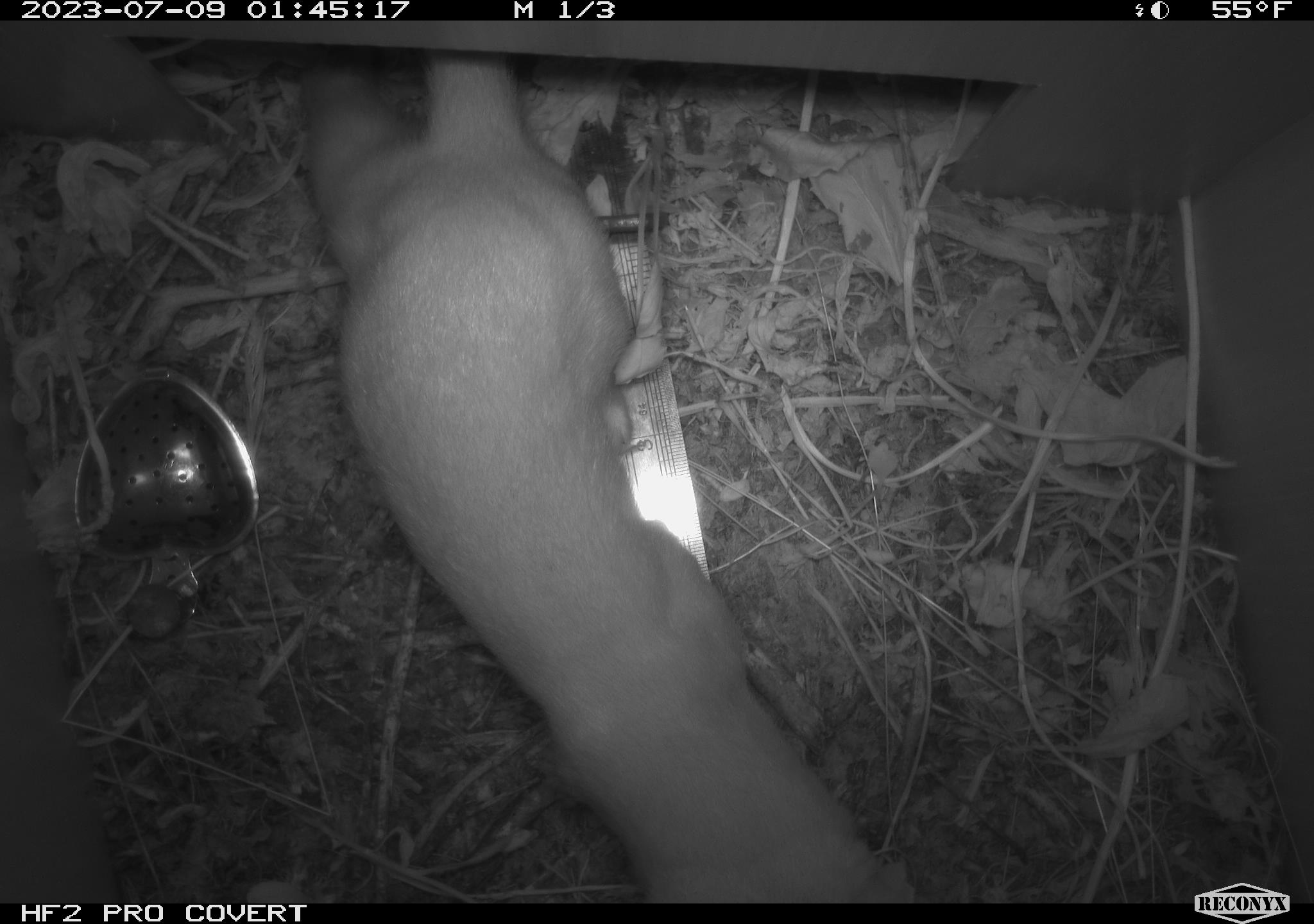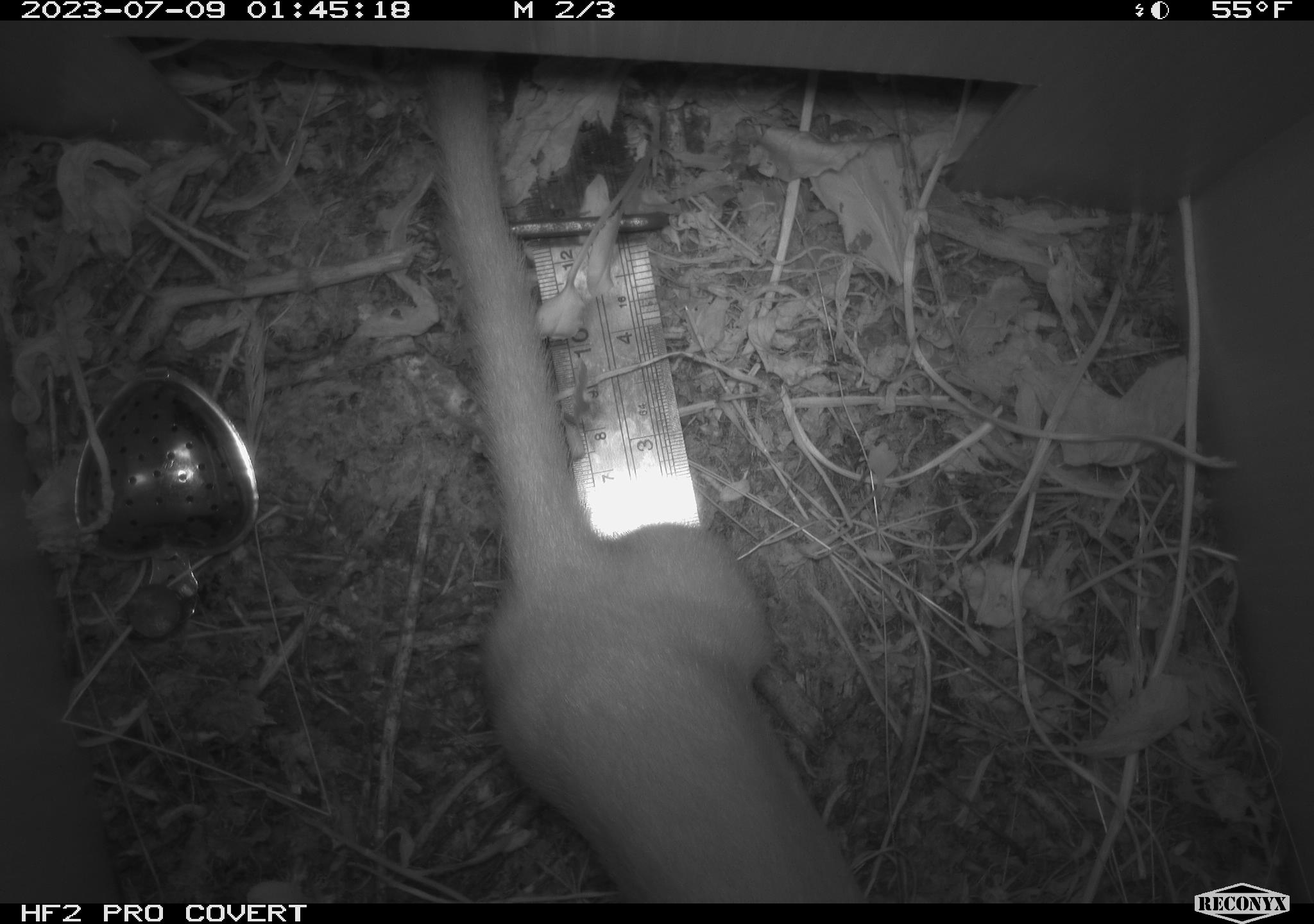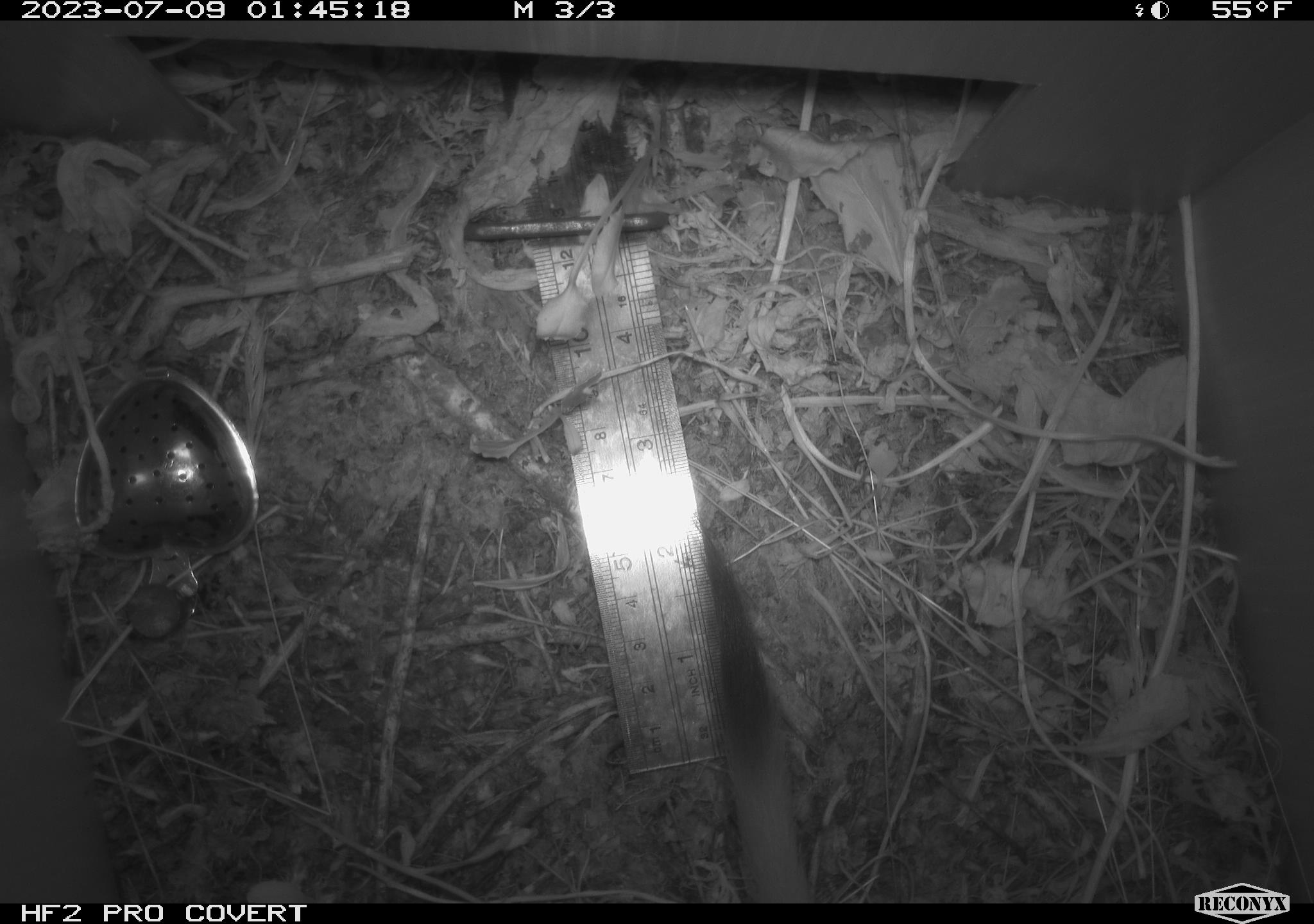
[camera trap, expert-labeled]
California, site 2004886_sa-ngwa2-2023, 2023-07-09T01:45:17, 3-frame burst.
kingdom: Animalia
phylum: Chordata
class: Mammalia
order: Carnivora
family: Mustelidae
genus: Neogale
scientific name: Neogale frenata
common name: long-tailed weasel